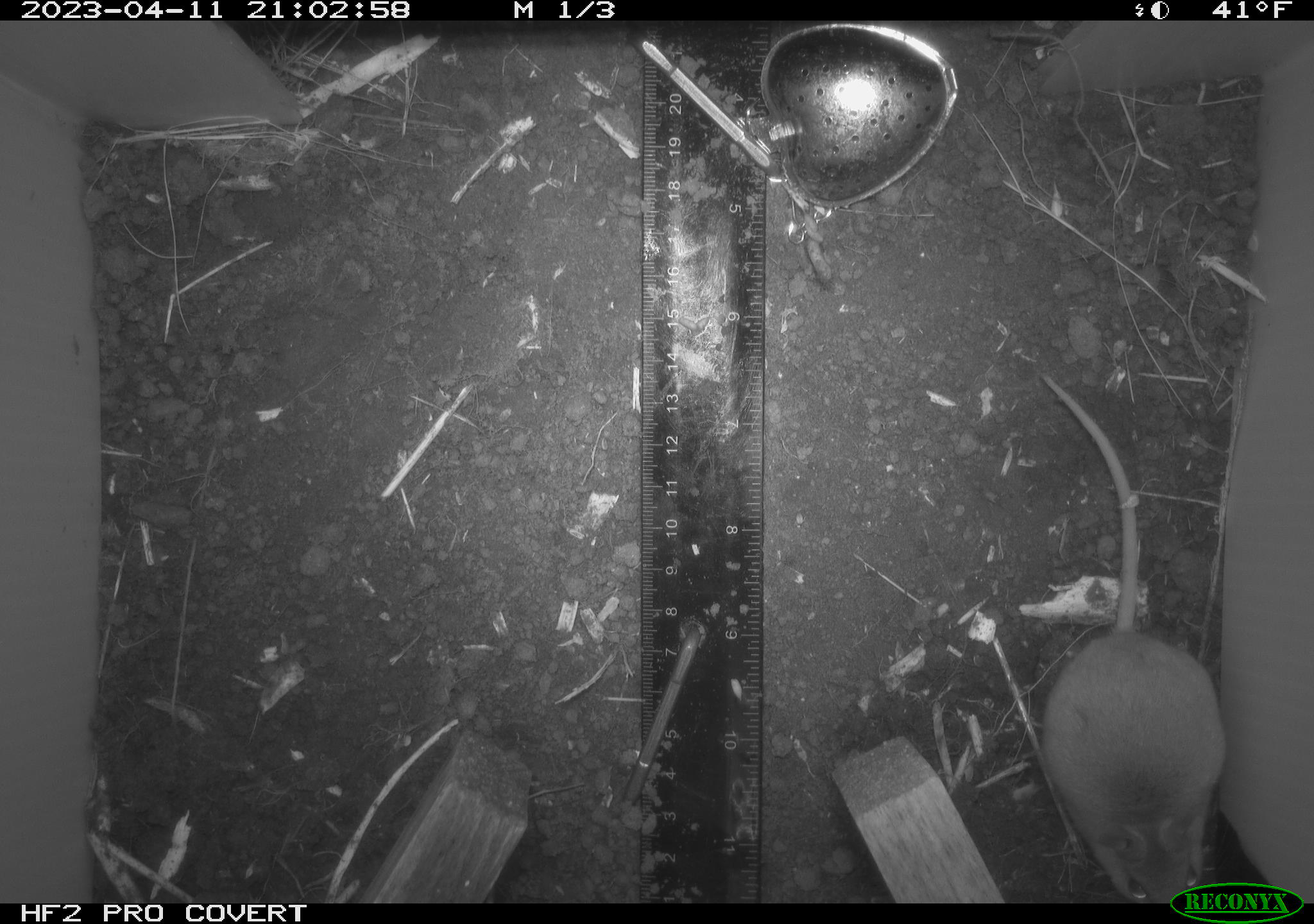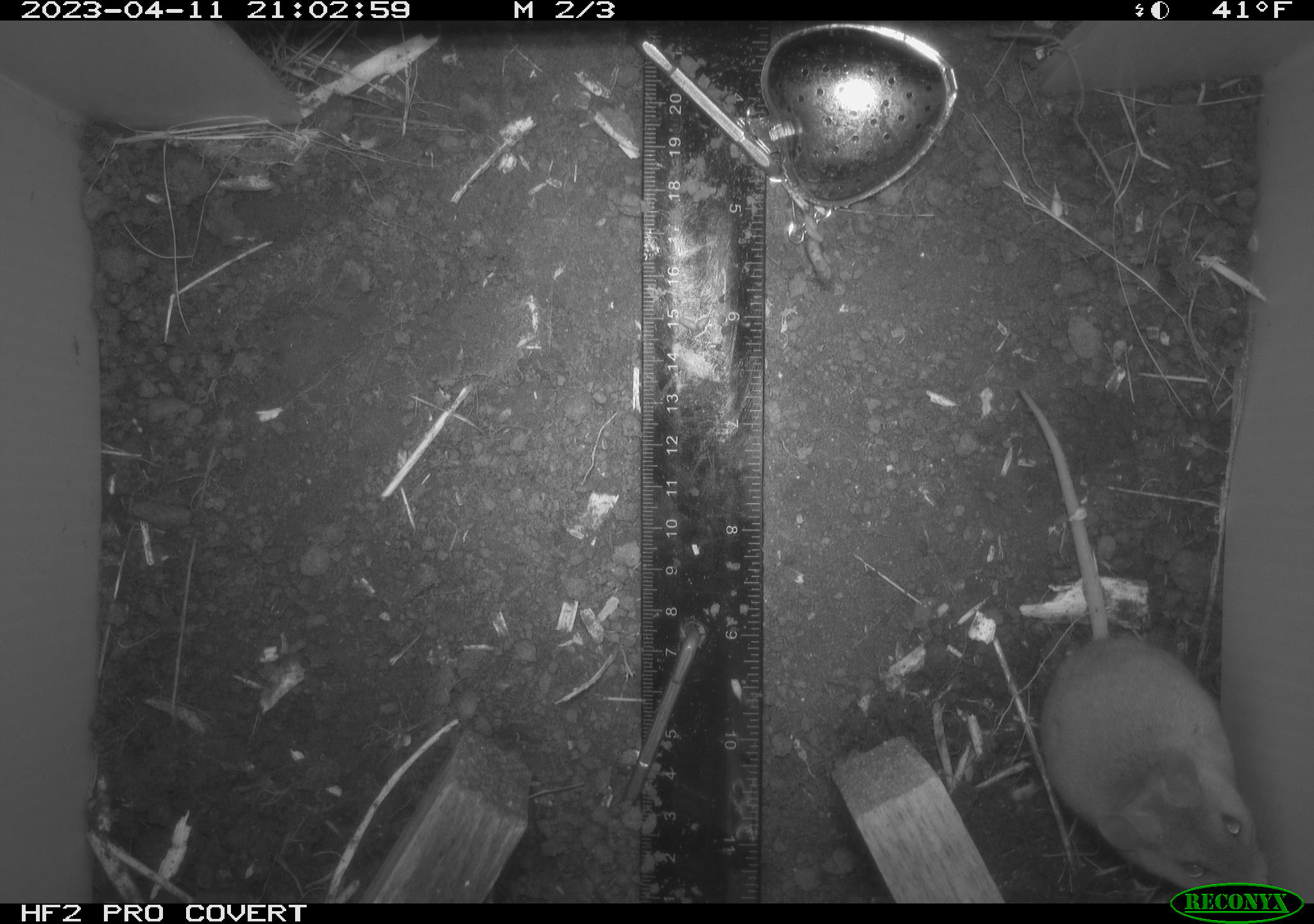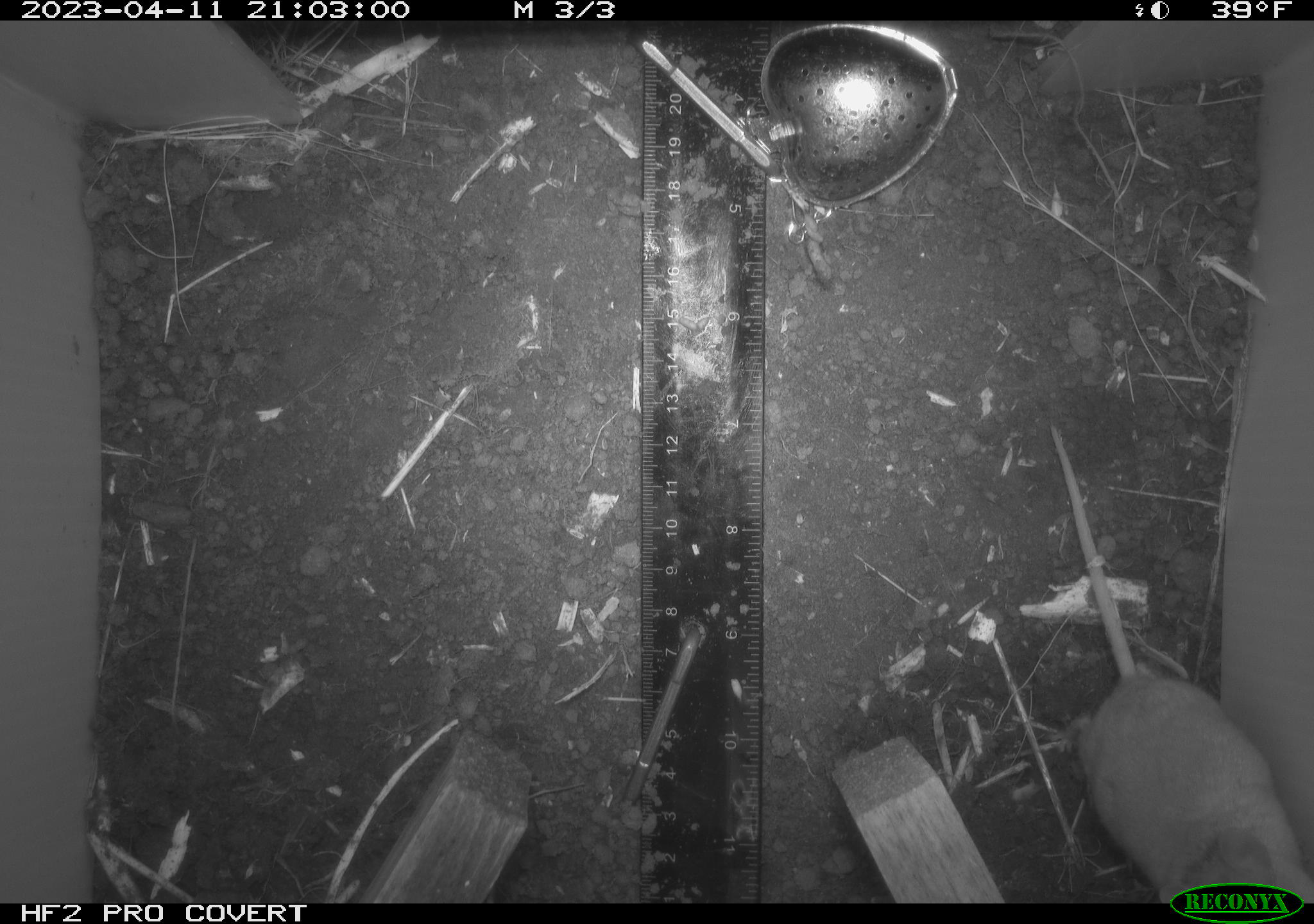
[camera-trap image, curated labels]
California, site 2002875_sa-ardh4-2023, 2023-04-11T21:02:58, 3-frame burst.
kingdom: Animalia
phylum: Chordata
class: Mammalia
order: Rodentia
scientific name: Rodentia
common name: mouse species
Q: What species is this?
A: Mouse species (Rodentia).